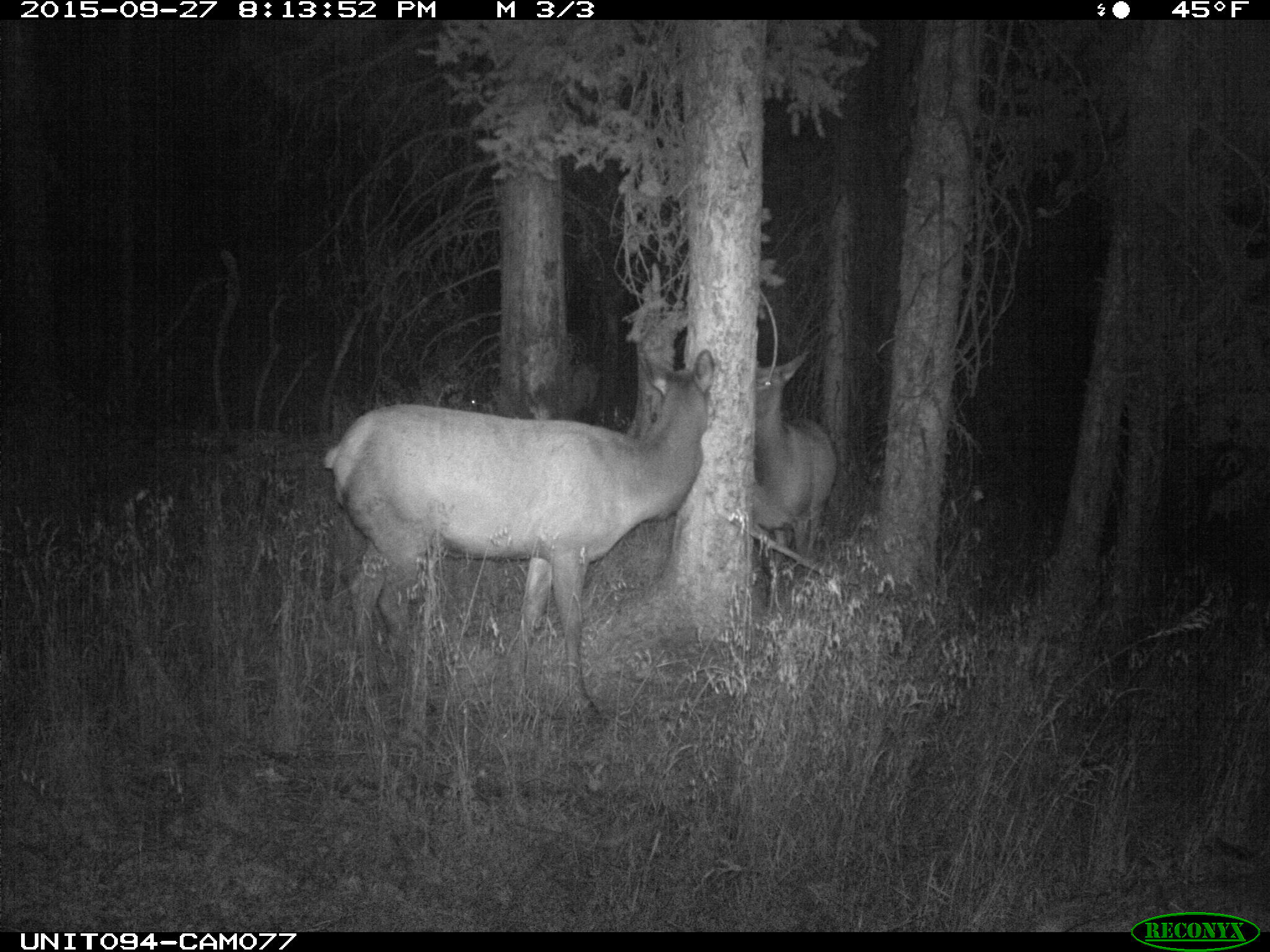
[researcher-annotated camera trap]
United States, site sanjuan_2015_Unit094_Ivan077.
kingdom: Animalia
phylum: Chordata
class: Mammalia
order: Artiodactyla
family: Cervidae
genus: Cervus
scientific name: Cervus elaphus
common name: red deer